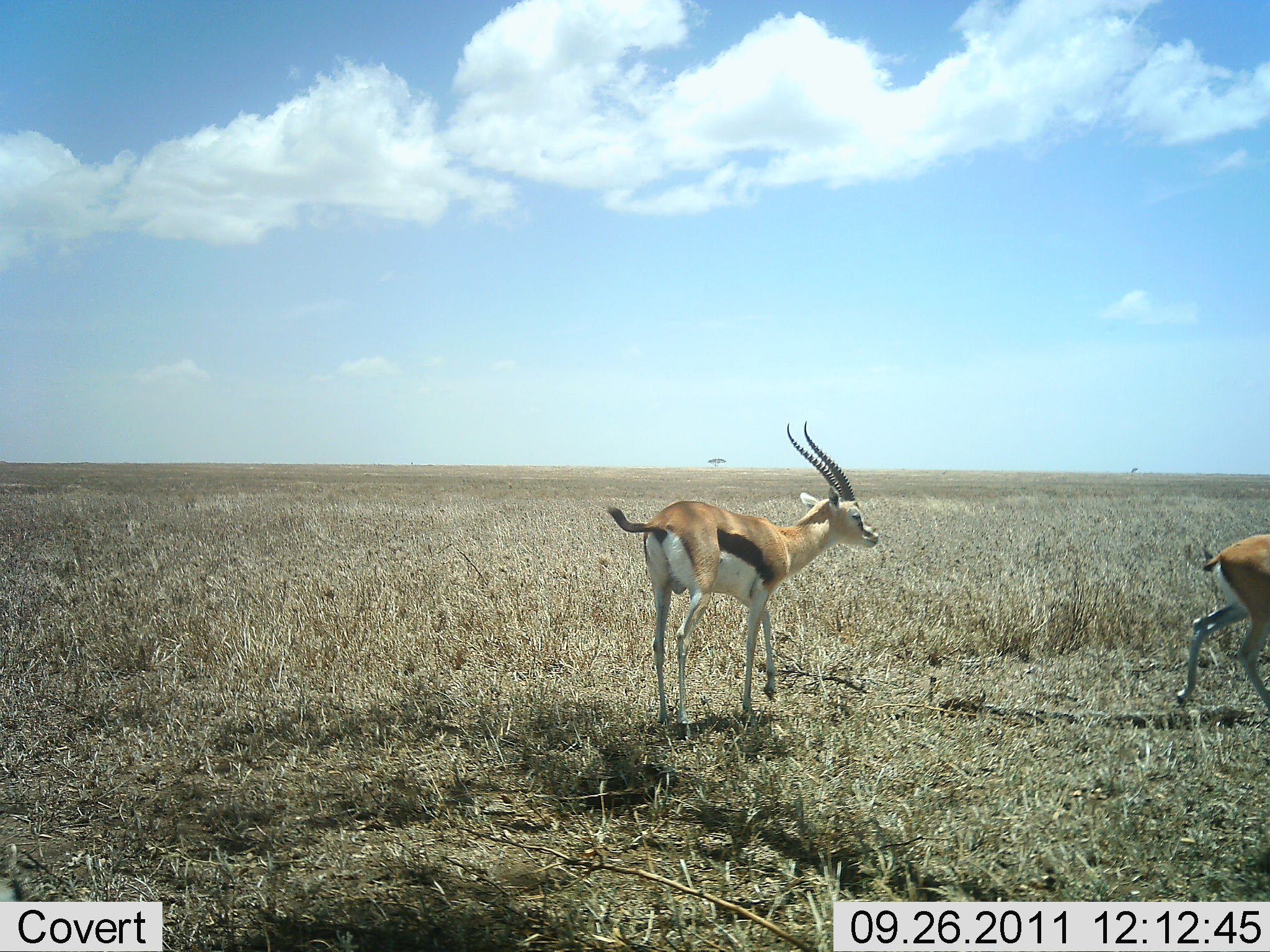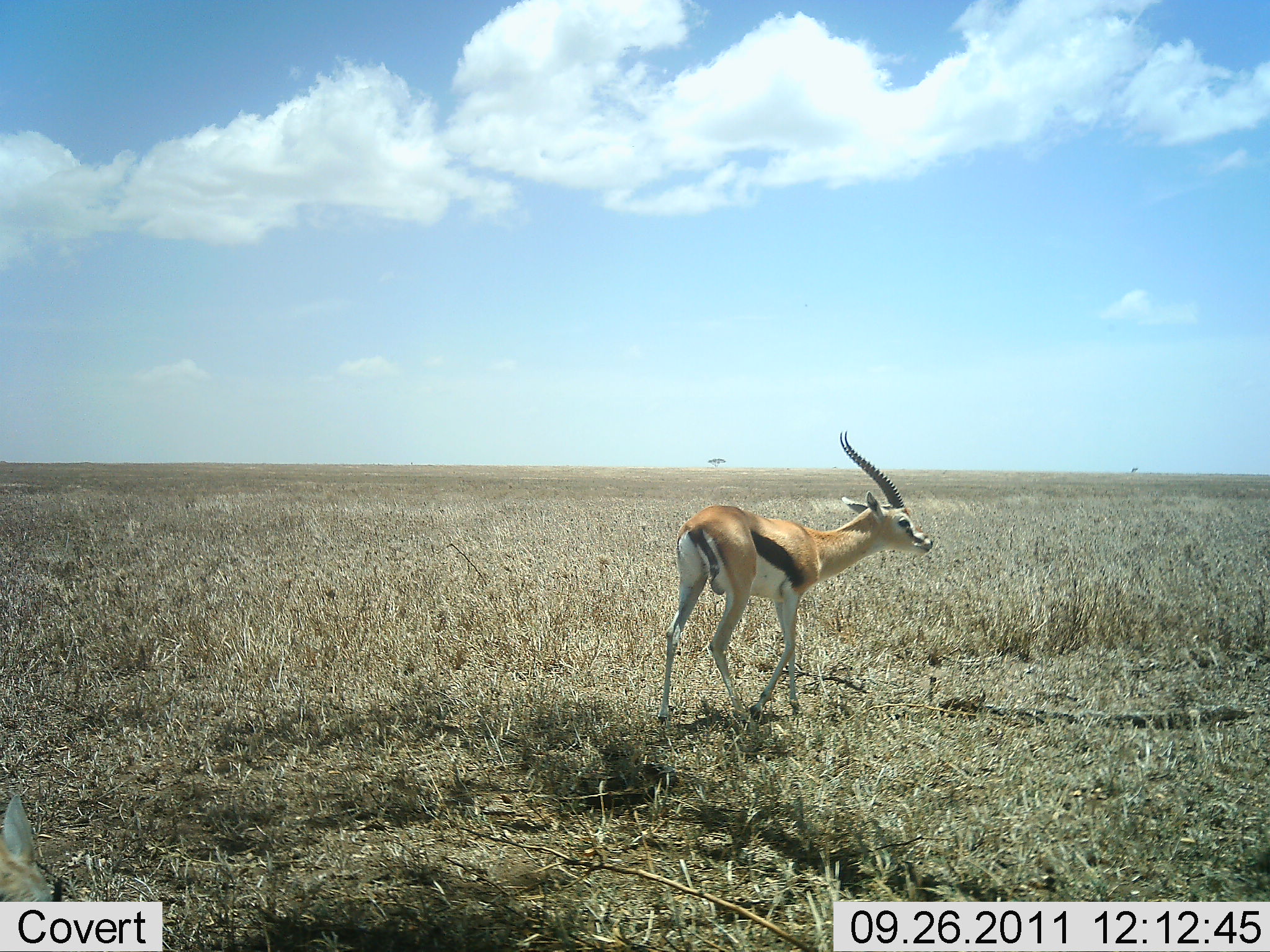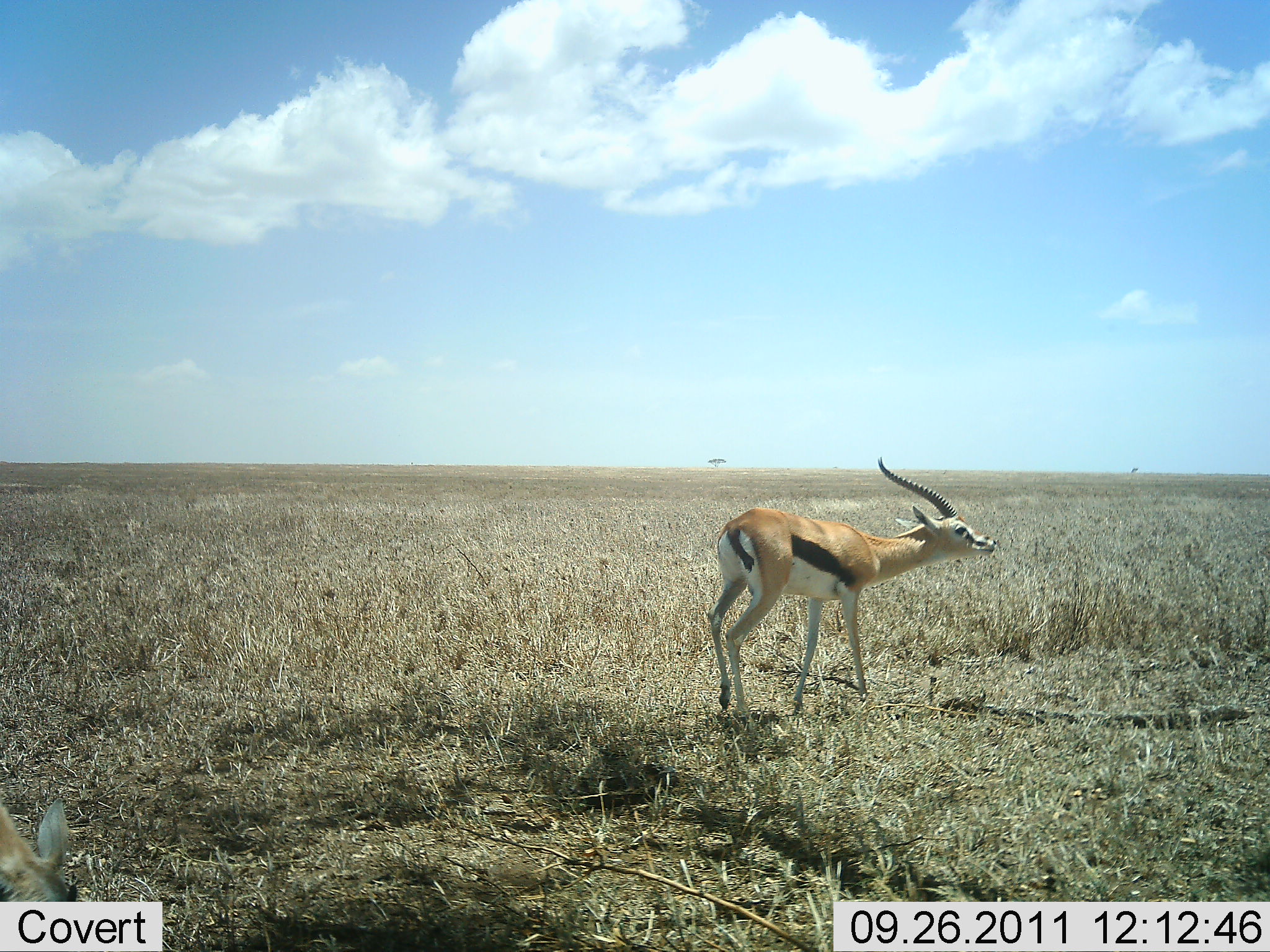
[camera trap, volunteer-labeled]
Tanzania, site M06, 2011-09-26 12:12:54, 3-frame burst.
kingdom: Animalia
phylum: Chordata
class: Mammalia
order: Artiodactyla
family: Bovidae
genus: Eudorcas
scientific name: Eudorcas thomsonii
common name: thomson's gazelle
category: gazellethomsons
Gazellethomsons (thomson's gazelle) (Eudorcas thomsonii), count 2. Behavior (volunteer vote fractions): standing 8%, resting 0%, moving 100%, interacting 0%. Young present (vote fraction): 0%. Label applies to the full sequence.